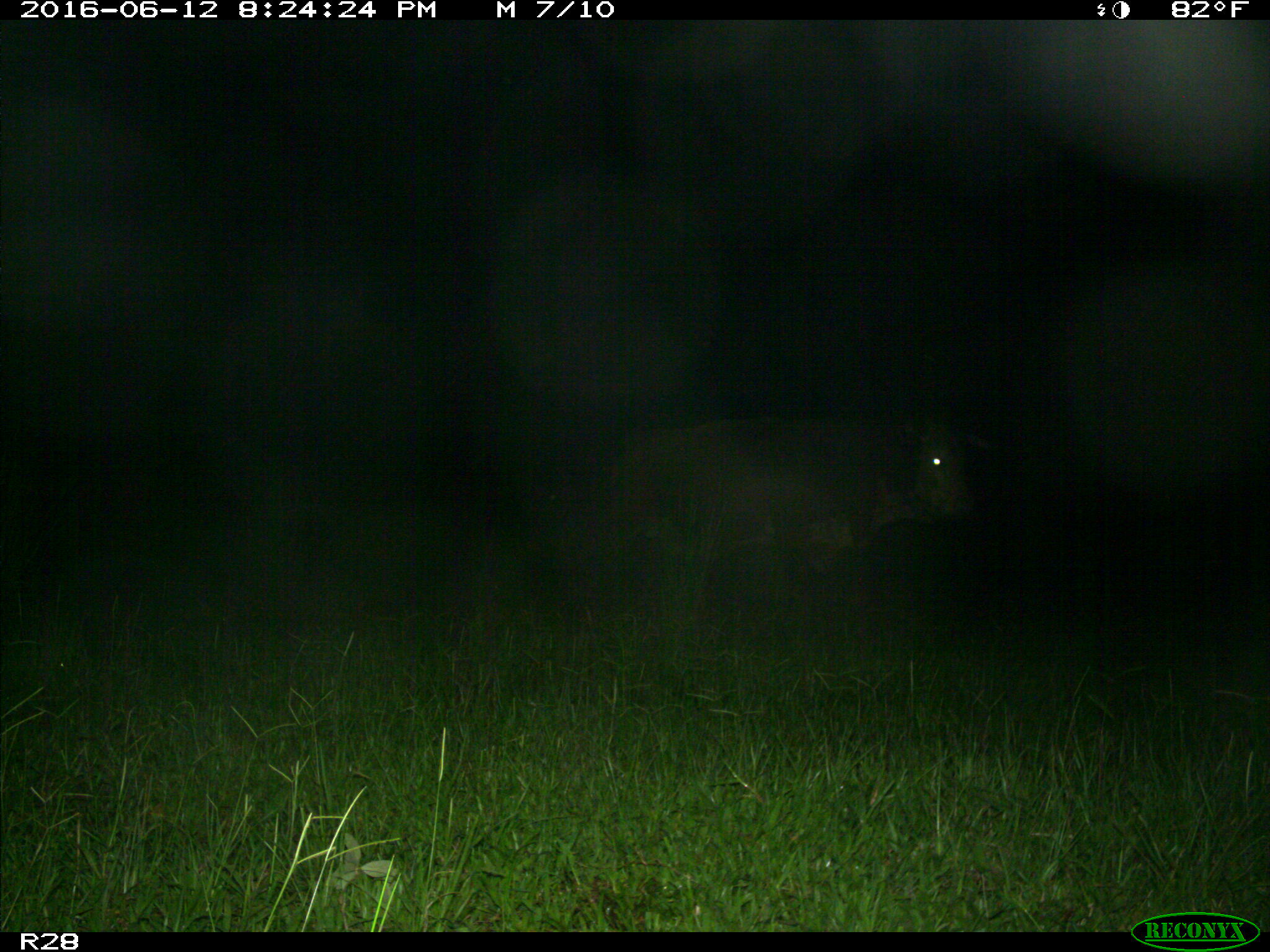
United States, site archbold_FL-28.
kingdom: Animalia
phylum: Chordata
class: Mammalia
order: Artiodactyla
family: Bovidae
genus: Bos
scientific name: Bos taurus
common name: domestic cow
Bos taurus (domestic cow).